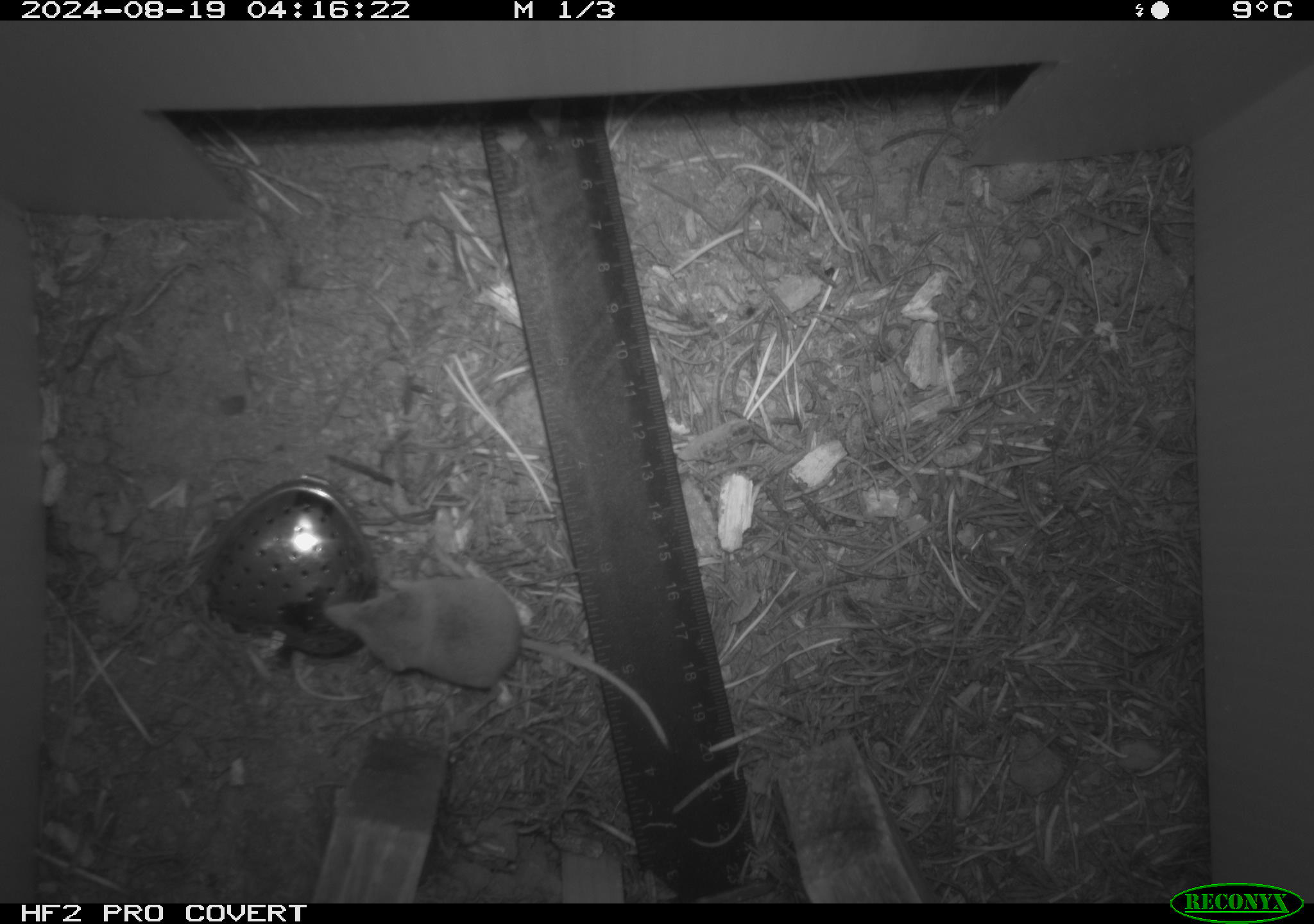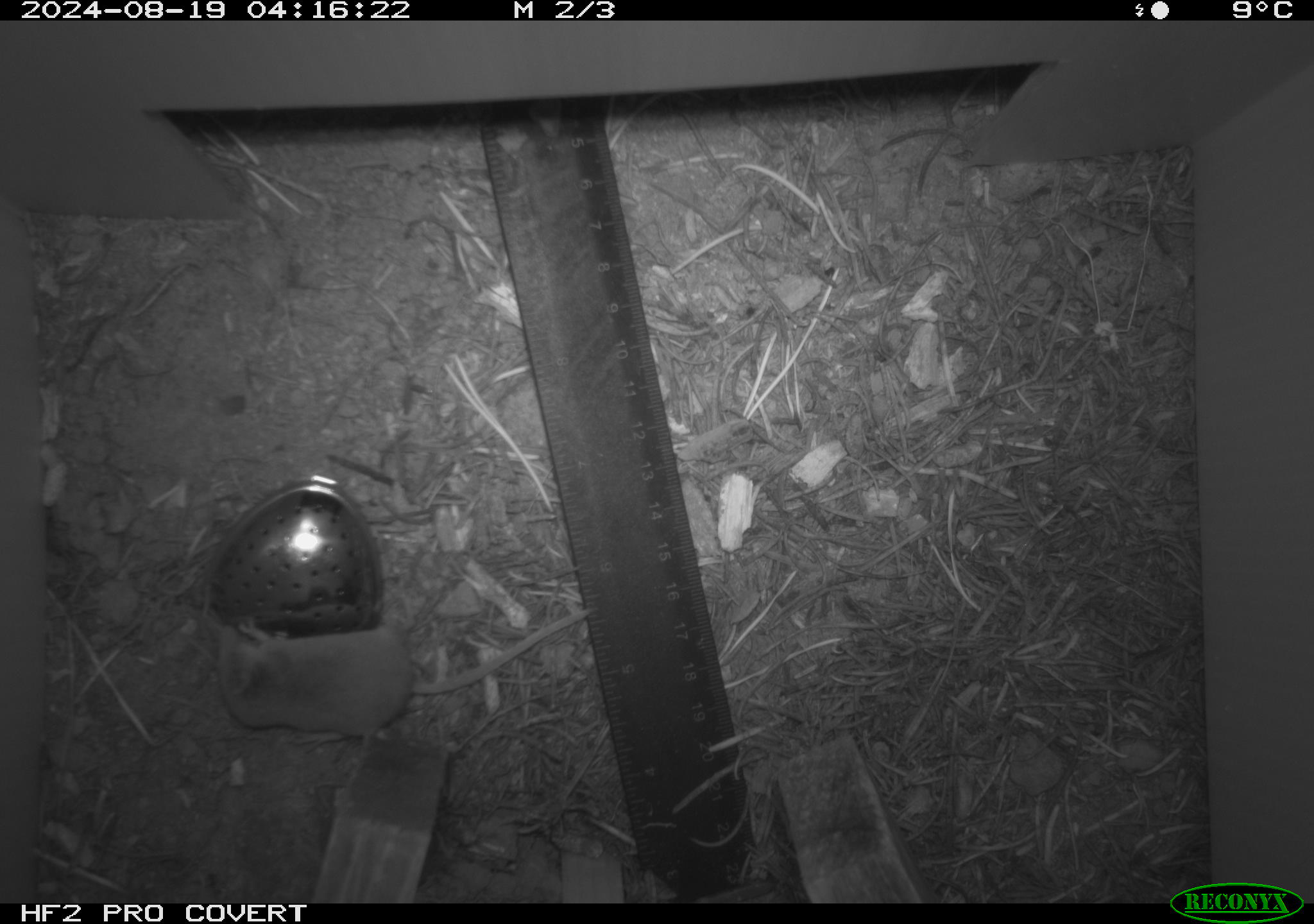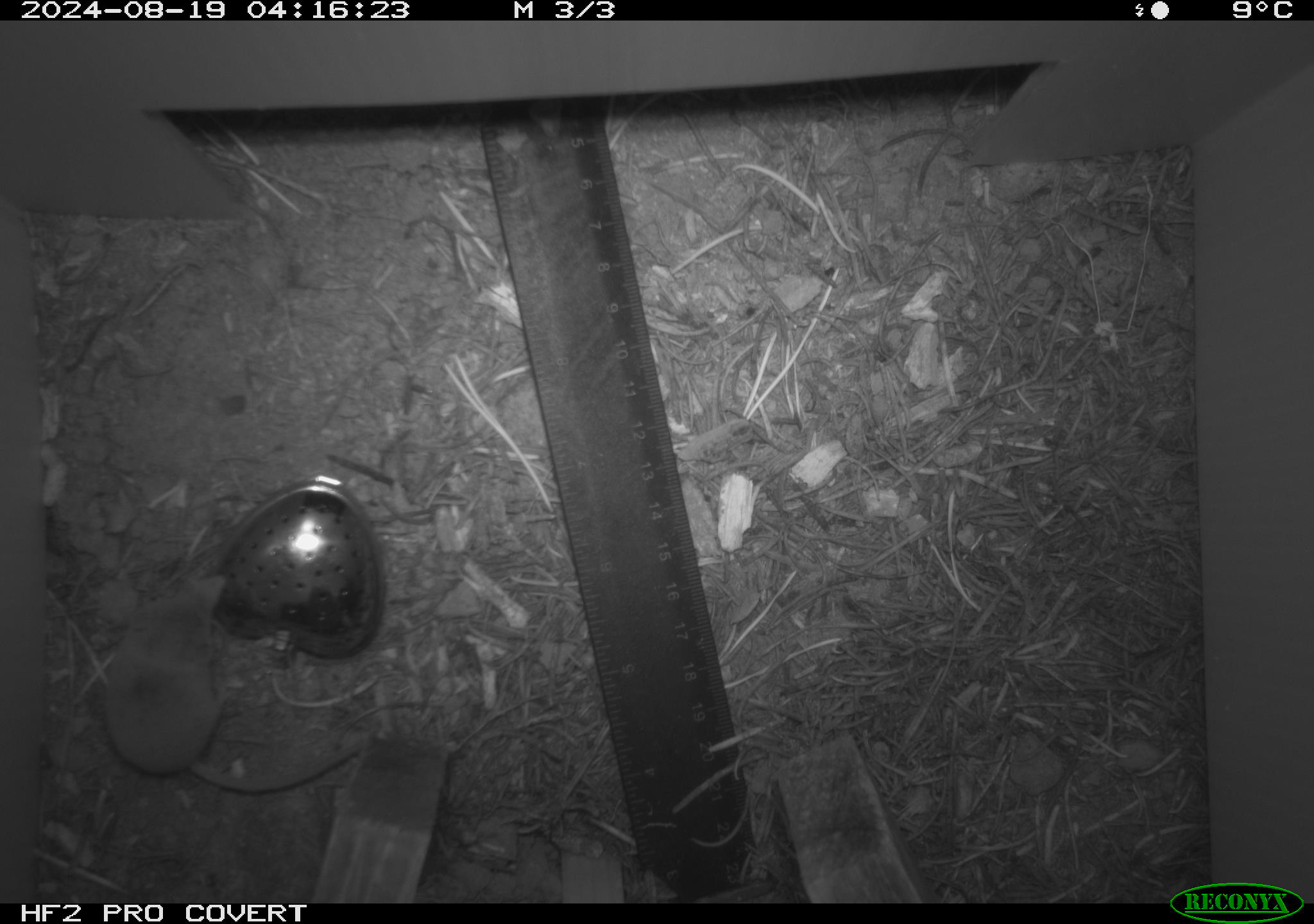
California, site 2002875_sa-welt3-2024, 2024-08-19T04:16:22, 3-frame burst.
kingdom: Animalia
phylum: Chordata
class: Mammalia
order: Eulipotyphla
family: Soricidae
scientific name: Soricidae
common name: shrews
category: soricidae family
Soricidae family (shrews) (Soricidae).